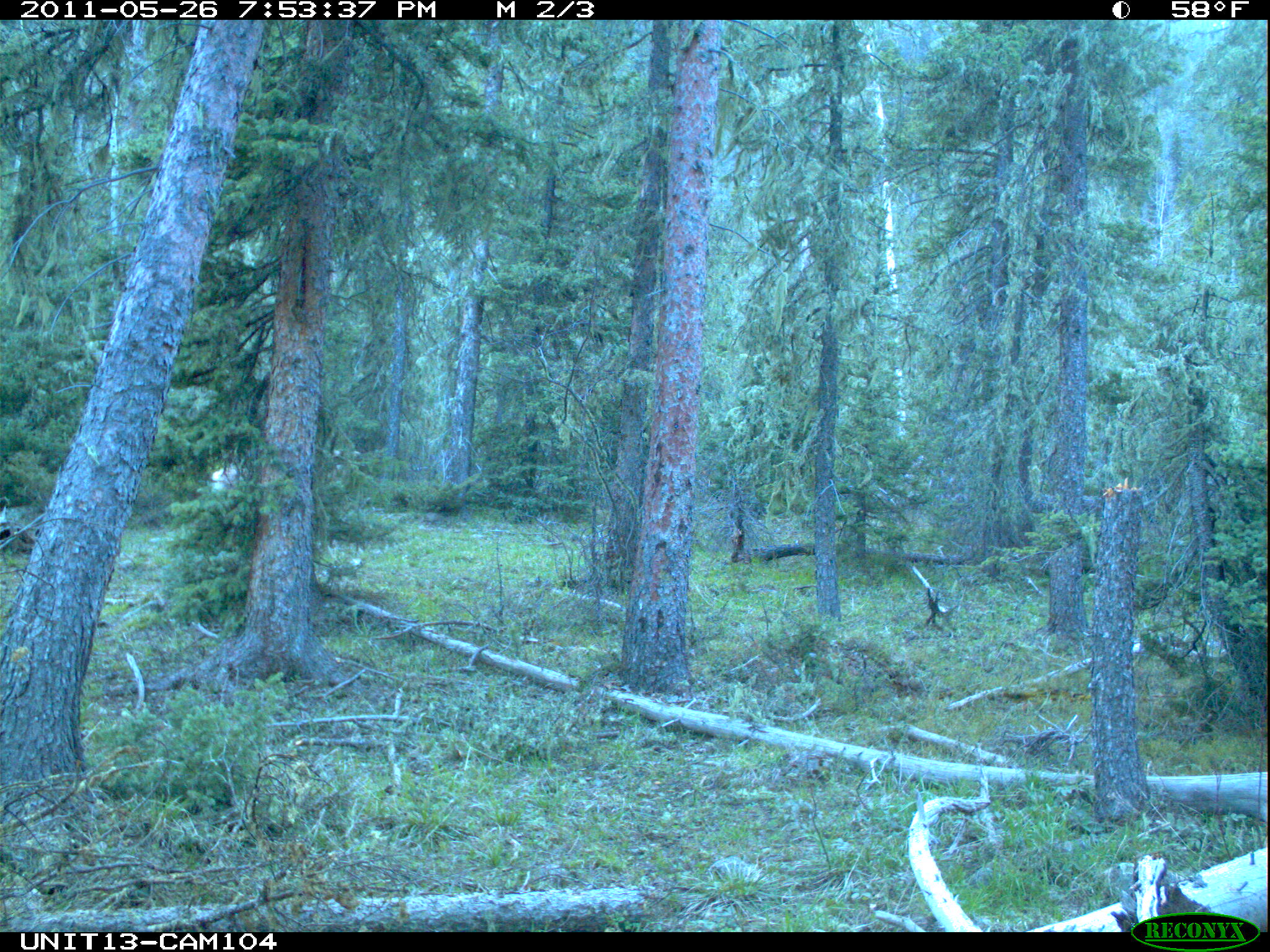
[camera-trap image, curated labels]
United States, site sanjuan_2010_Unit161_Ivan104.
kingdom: Animalia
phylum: Chordata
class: Mammalia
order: Artiodactyla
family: Cervidae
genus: Odocoileus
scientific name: Odocoileus hemionus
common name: mule deer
Odocoileus hemionus (mule deer).